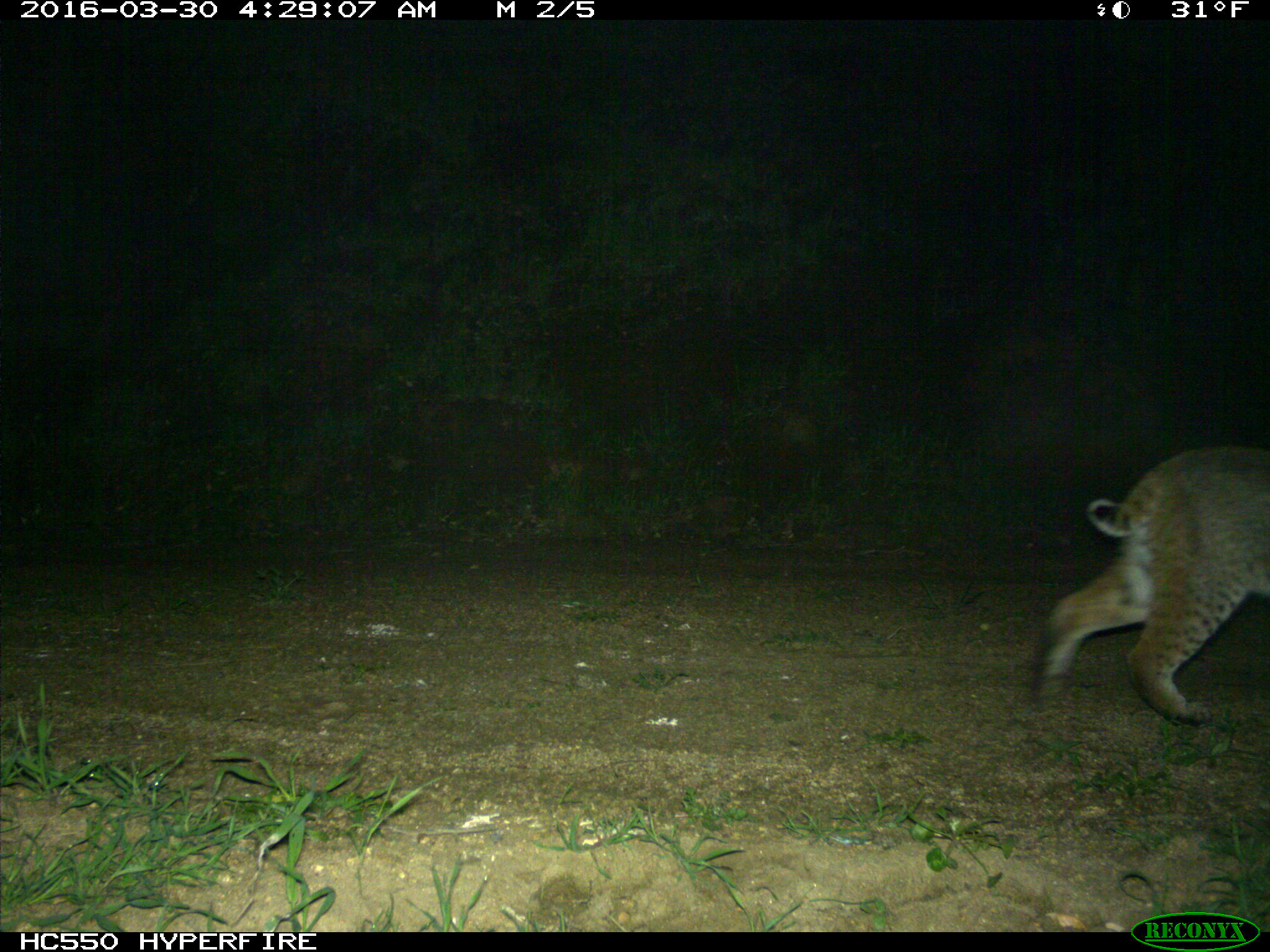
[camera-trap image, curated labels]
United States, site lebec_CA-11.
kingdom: Animalia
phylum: Chordata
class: Mammalia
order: Carnivora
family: Felidae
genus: Lynx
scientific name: Lynx rufus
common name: bobcat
Lynx rufus (bobcat).